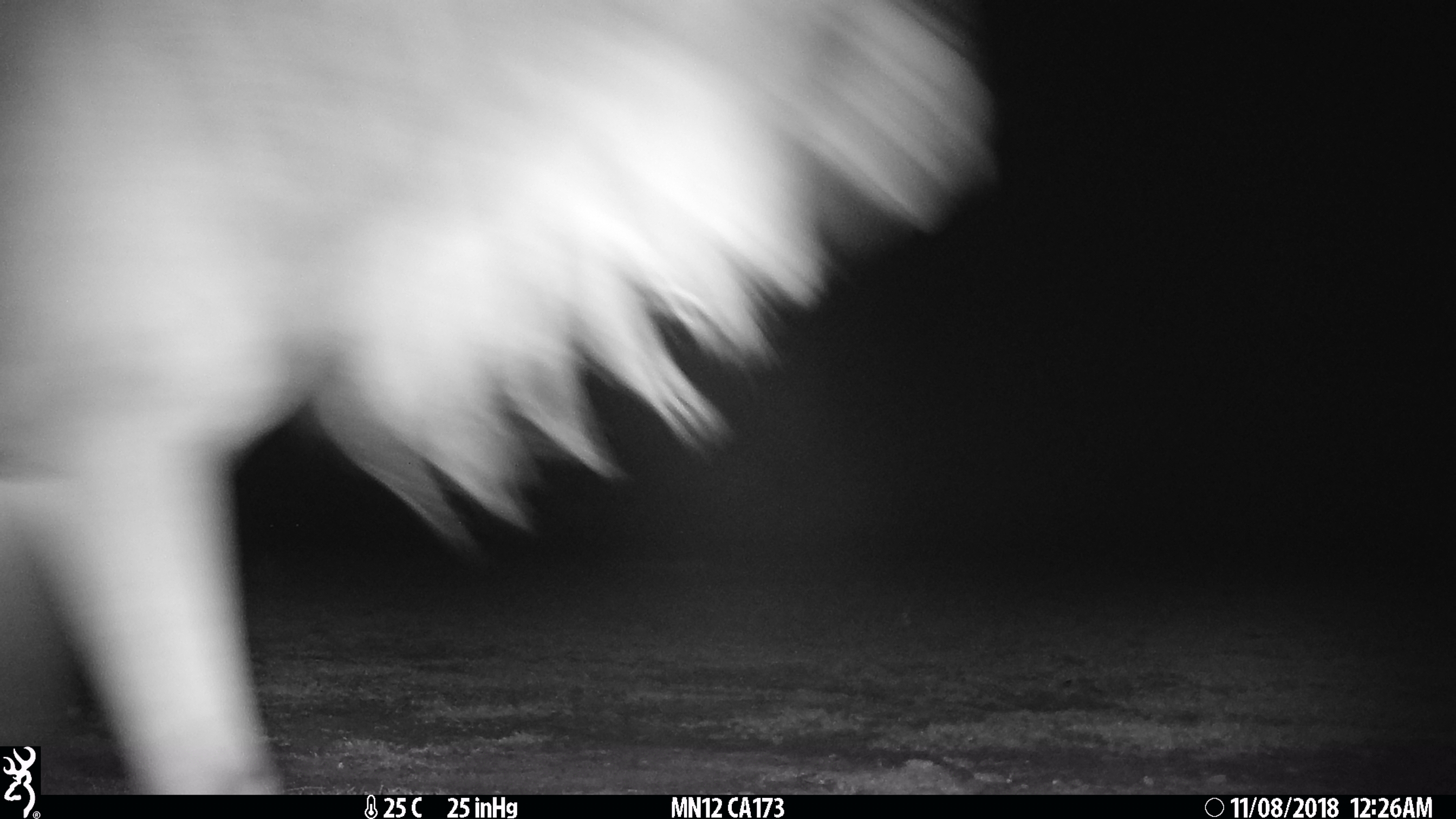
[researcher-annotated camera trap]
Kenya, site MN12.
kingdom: Animalia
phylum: Chordata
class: Mammalia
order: Artiodactyla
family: Bovidae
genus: Connochaetes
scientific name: Connochaetes taurinus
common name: blue wildebeest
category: wildebeest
Wildebeest (blue wildebeest) (Connochaetes taurinus).